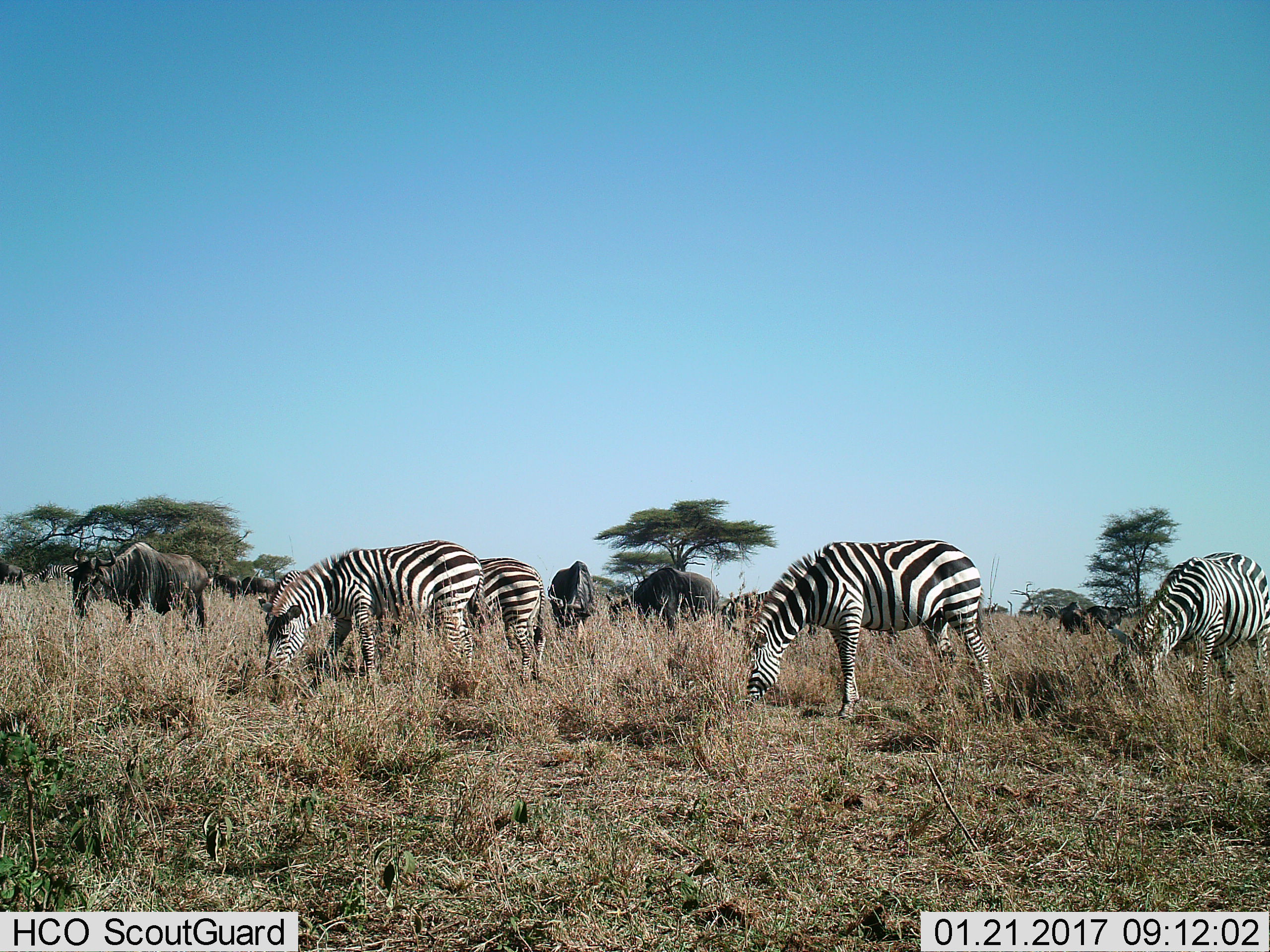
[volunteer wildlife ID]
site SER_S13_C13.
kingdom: Animalia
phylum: Chordata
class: Mammalia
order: Artiodactyla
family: Bovidae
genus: Connochaetes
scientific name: Connochaetes taurinus taurinus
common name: blue wildebeest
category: wildebeestblue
Wildebeestblue (blue wildebeest) (Connochaetes taurinus taurinus), count 7. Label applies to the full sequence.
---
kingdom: Animalia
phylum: Chordata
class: Mammalia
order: Perissodactyla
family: Equidae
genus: Equus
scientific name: Equus quagga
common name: plains zebra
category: zebraplains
Zebraplains (plains zebra) (Equus quagga), count 6. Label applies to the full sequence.